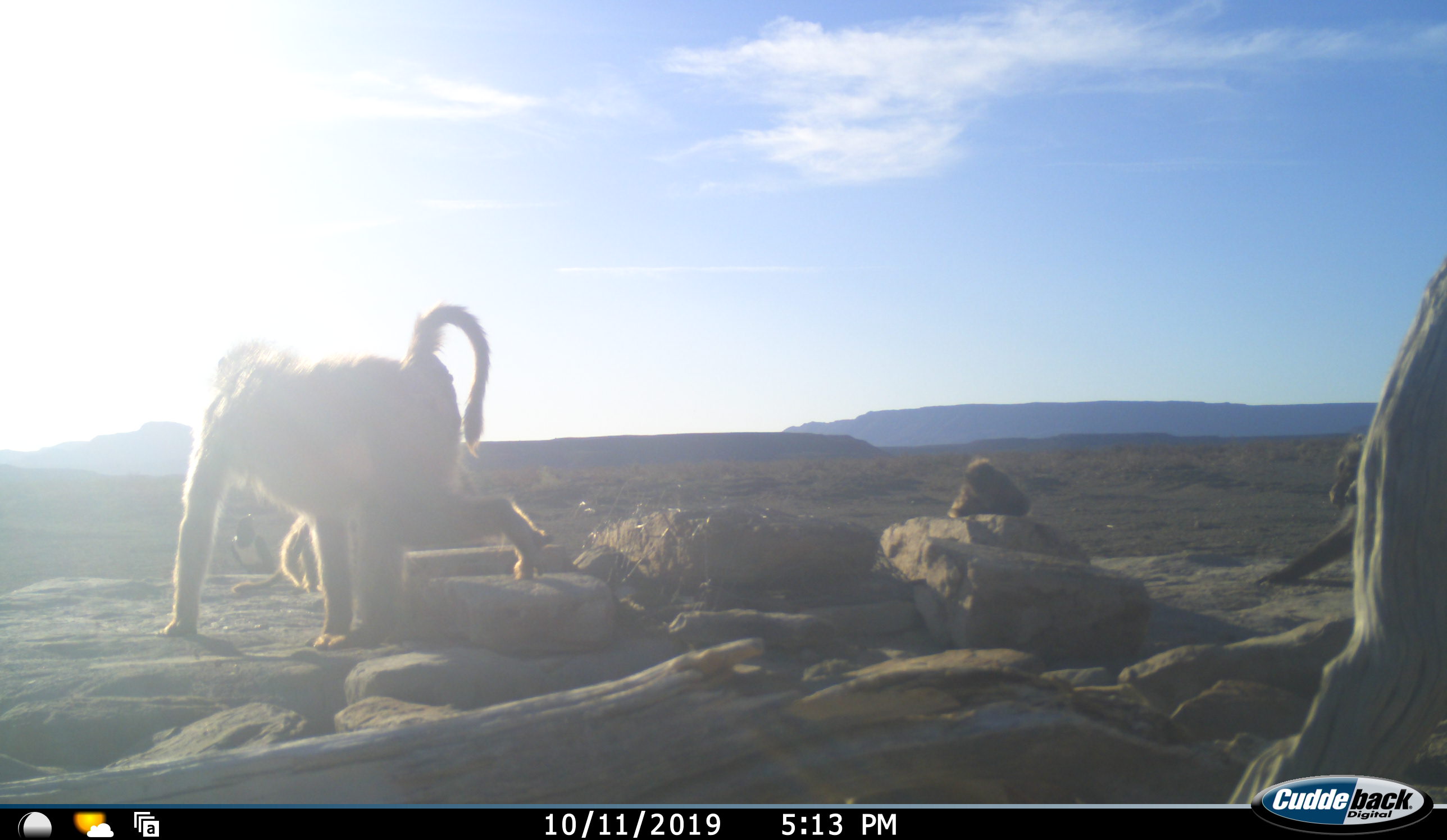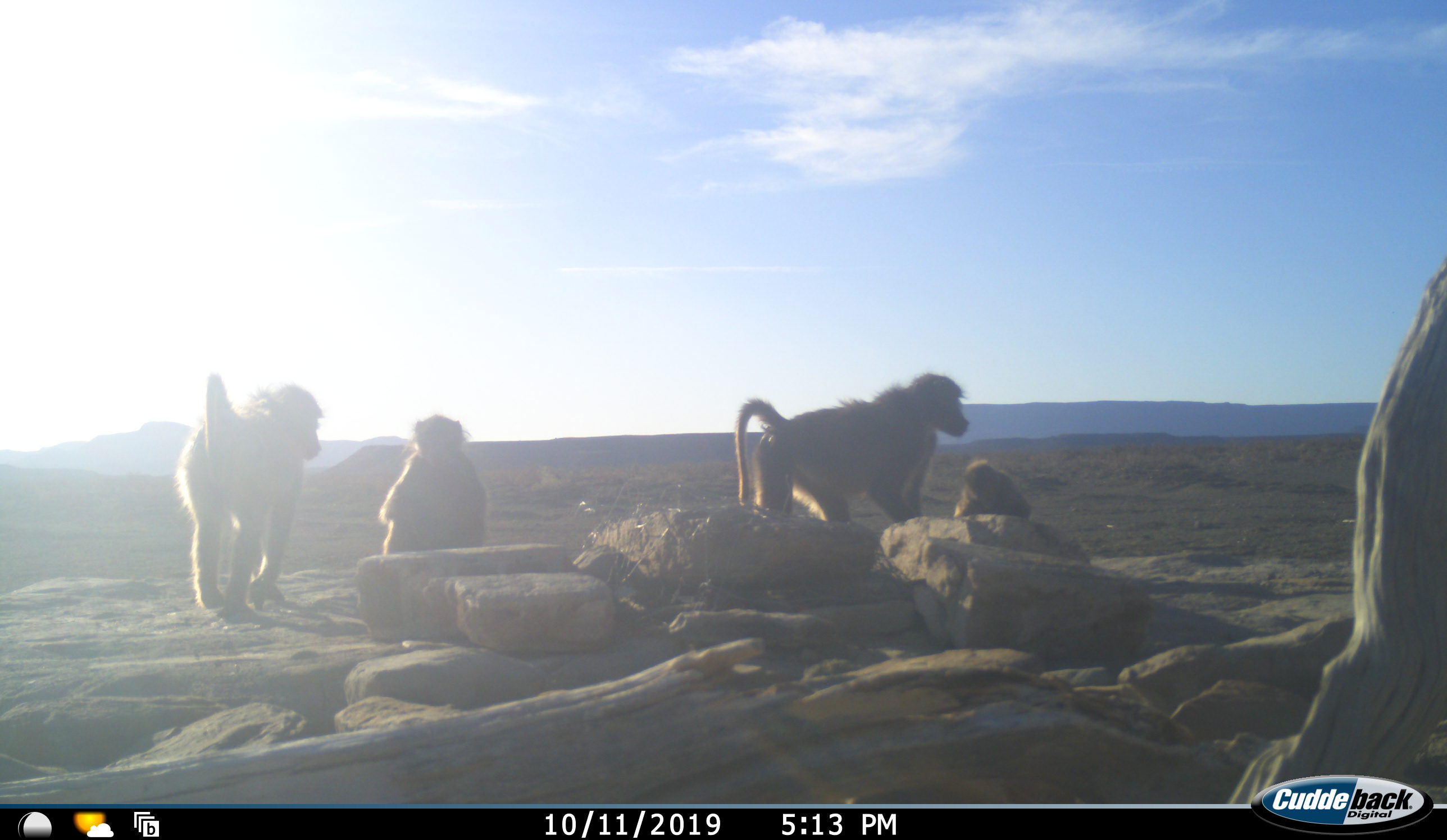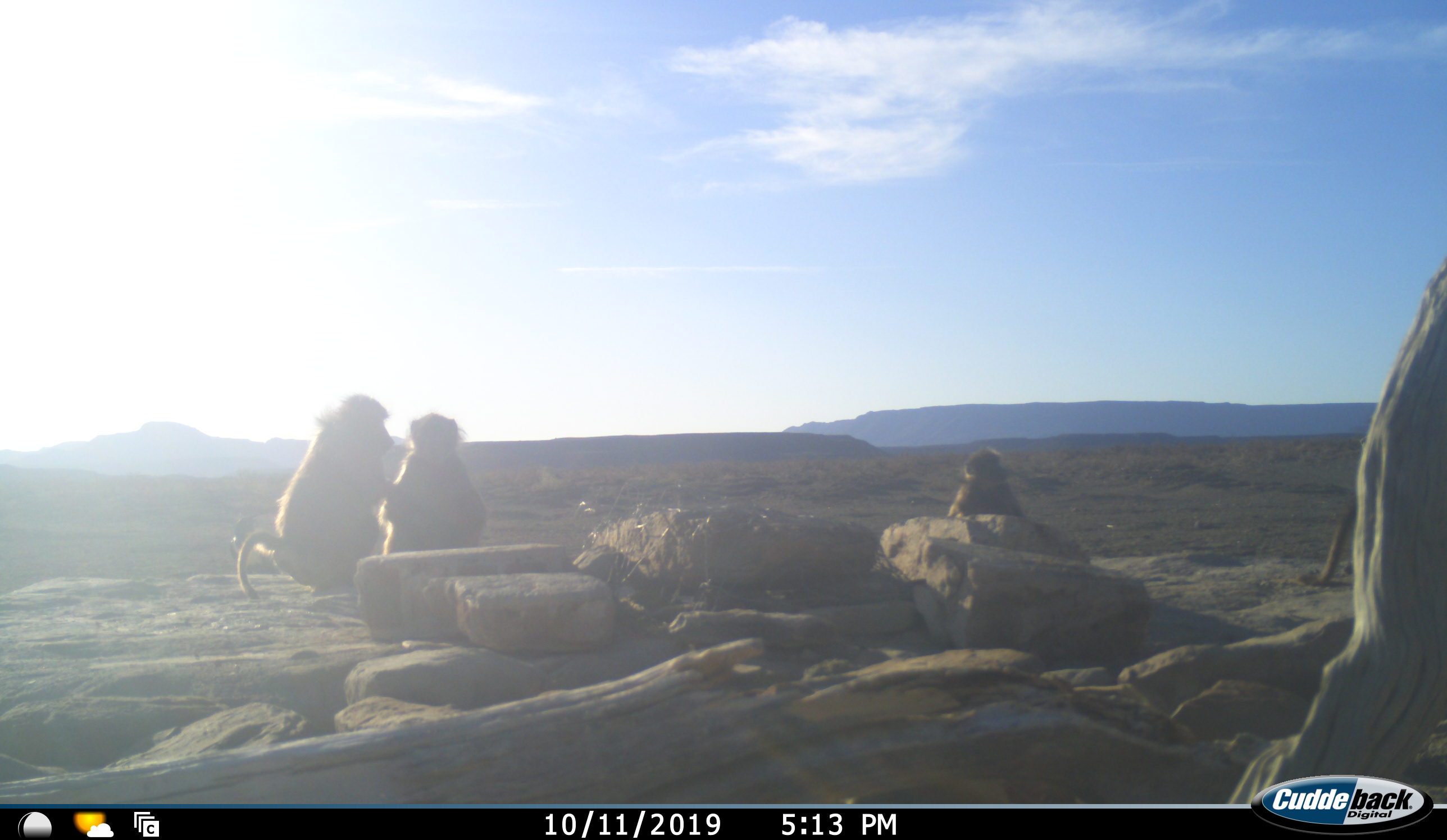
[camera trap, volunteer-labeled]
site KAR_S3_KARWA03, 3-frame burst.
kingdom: Animalia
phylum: Chordata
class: Mammalia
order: Primates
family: Cercopithecidae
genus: Papio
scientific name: Papio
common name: baboon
Baboon (Papio), count 4. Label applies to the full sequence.